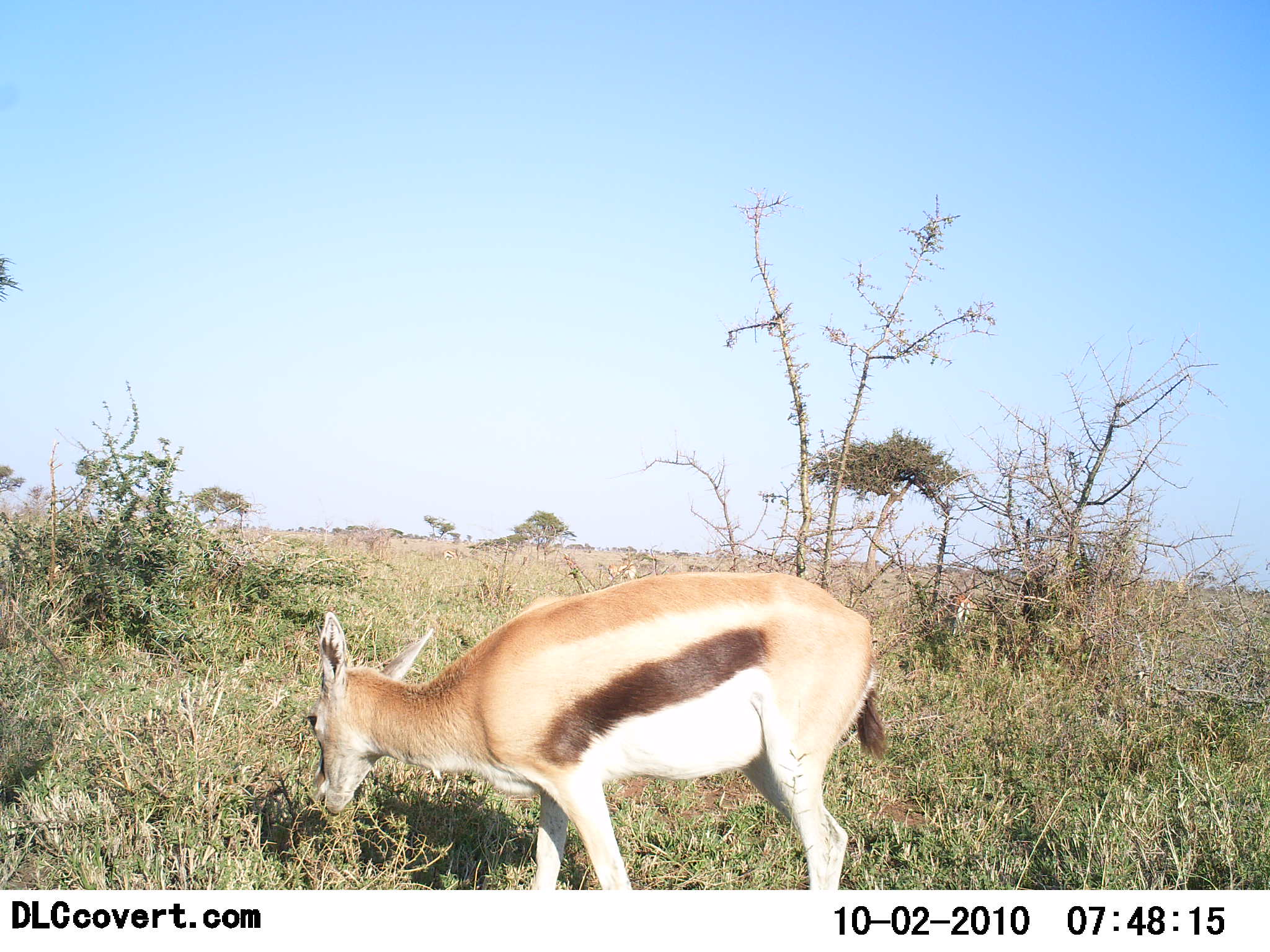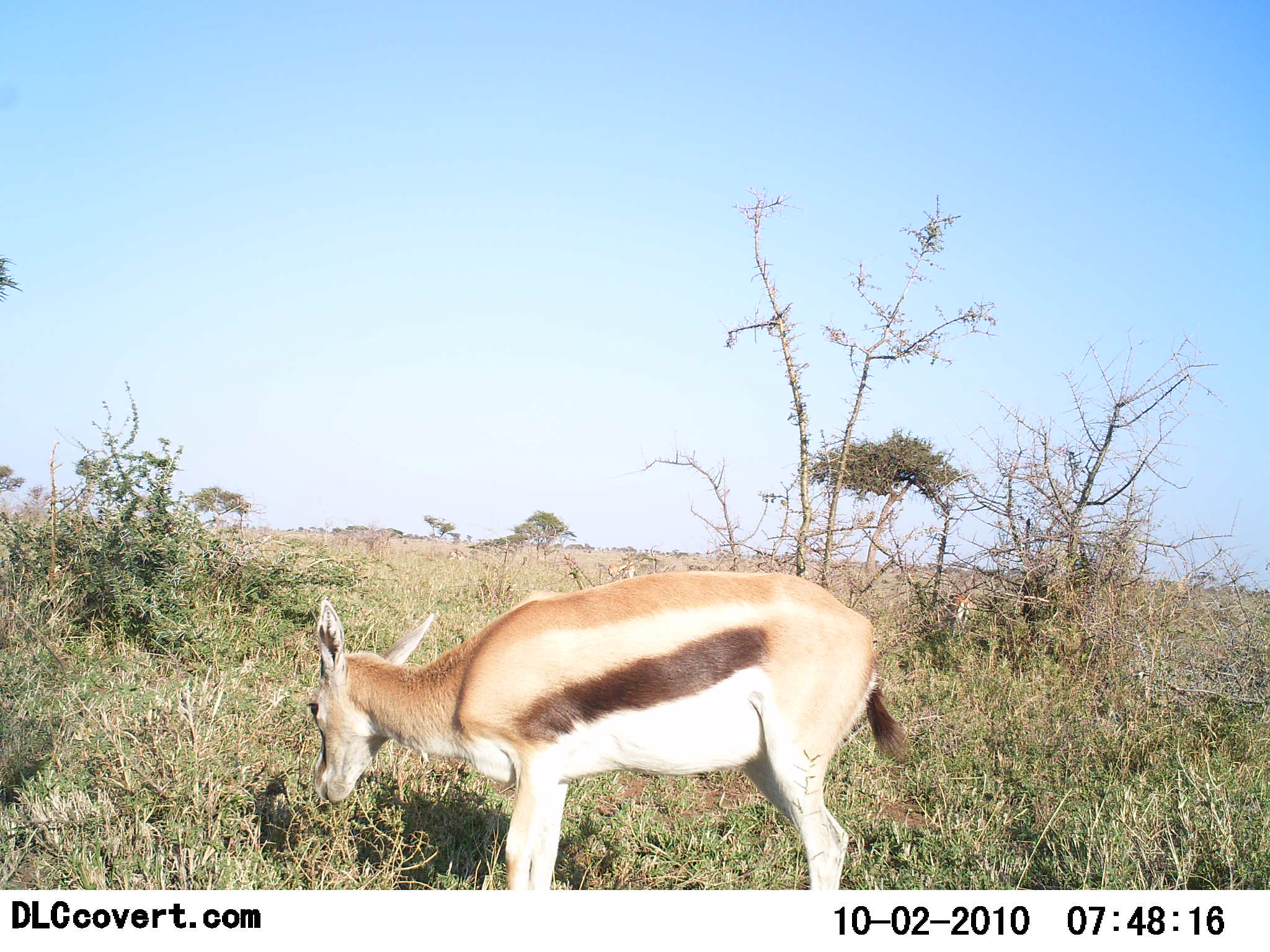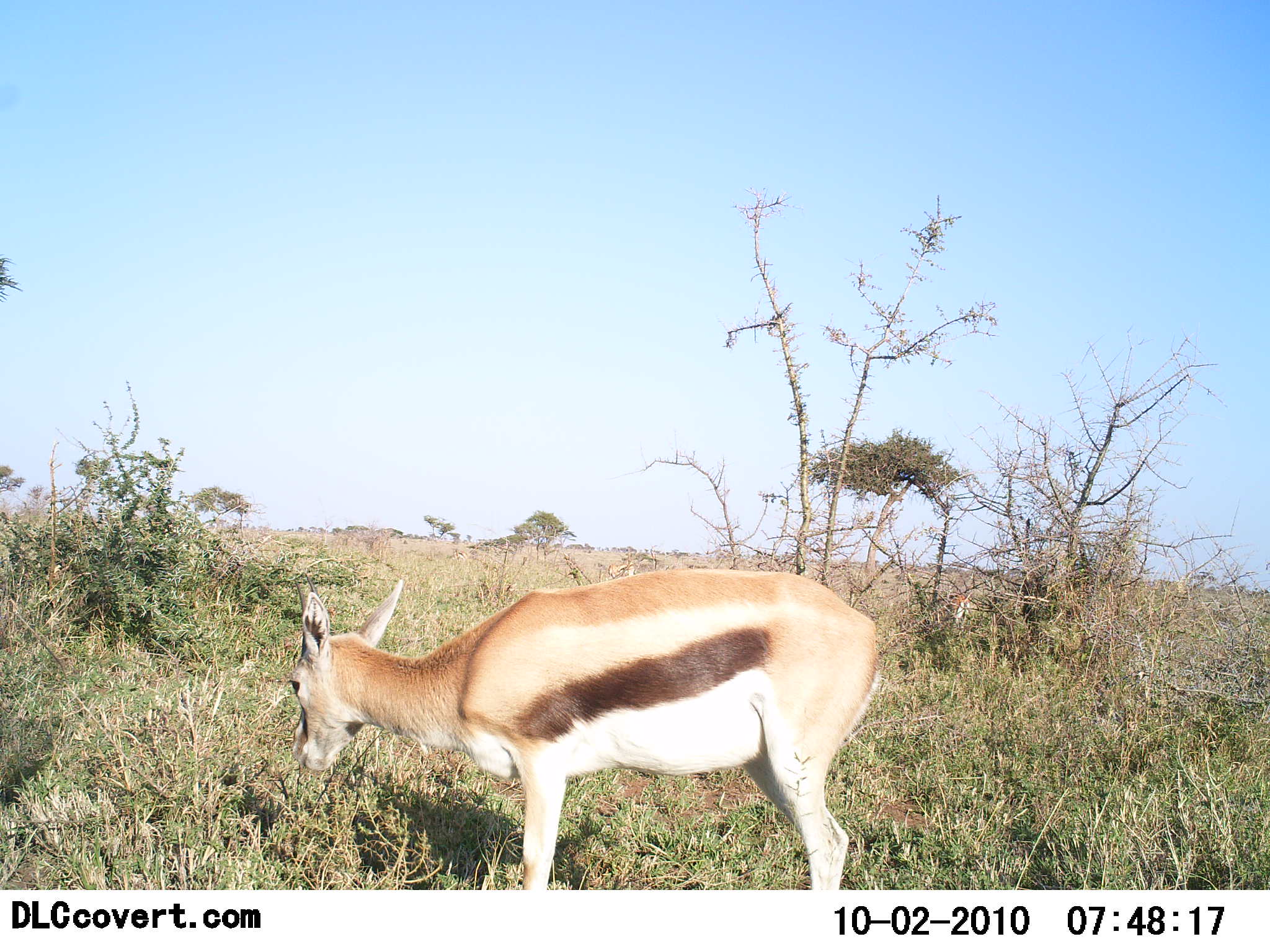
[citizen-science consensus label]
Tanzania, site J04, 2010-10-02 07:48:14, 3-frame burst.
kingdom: Animalia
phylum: Chordata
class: Mammalia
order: Artiodactyla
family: Bovidae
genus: Eudorcas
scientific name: Eudorcas thomsonii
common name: thomson's gazelle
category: gazellethomsons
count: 1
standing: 47%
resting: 0%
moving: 7%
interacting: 0%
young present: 0%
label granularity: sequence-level